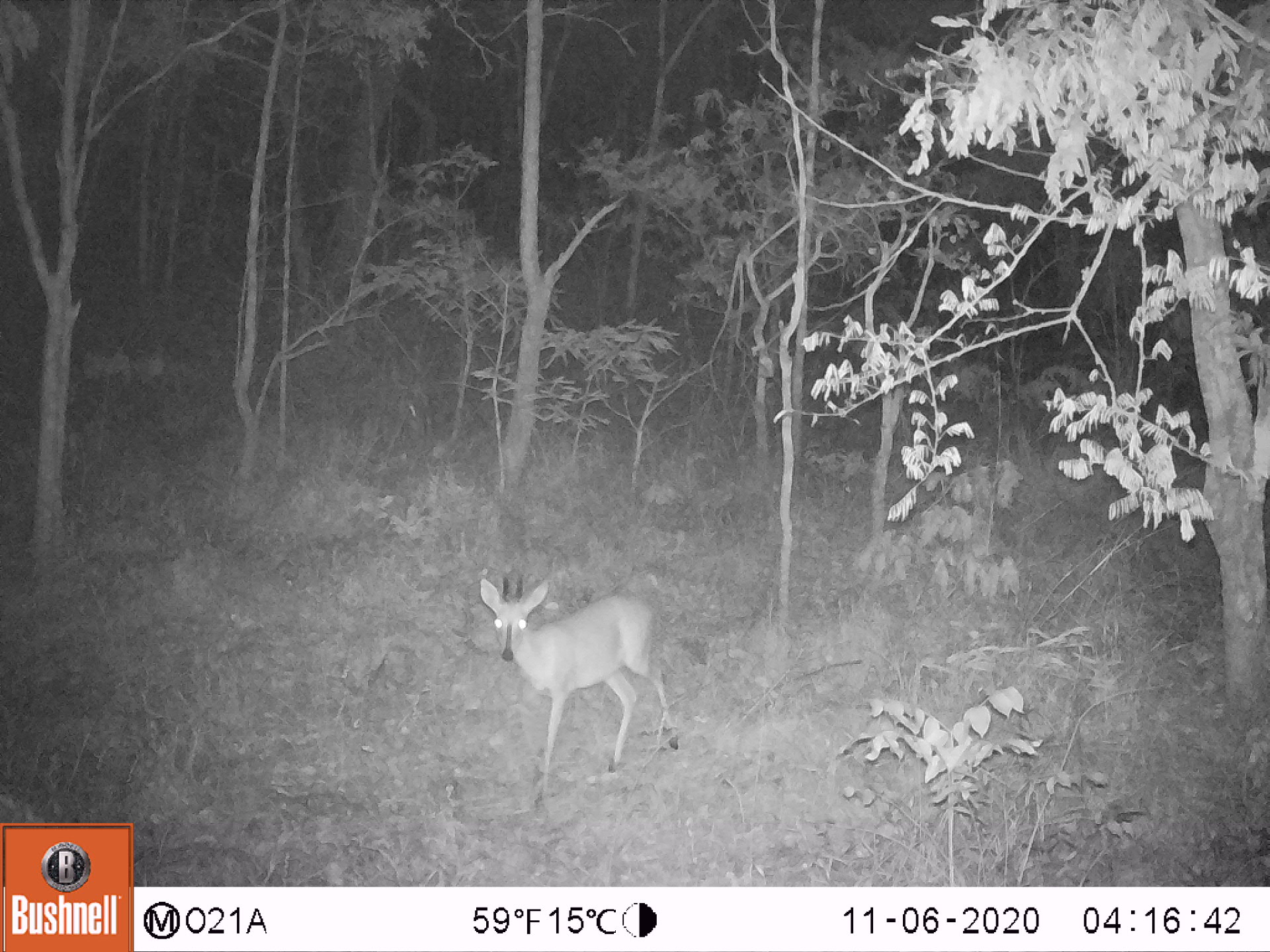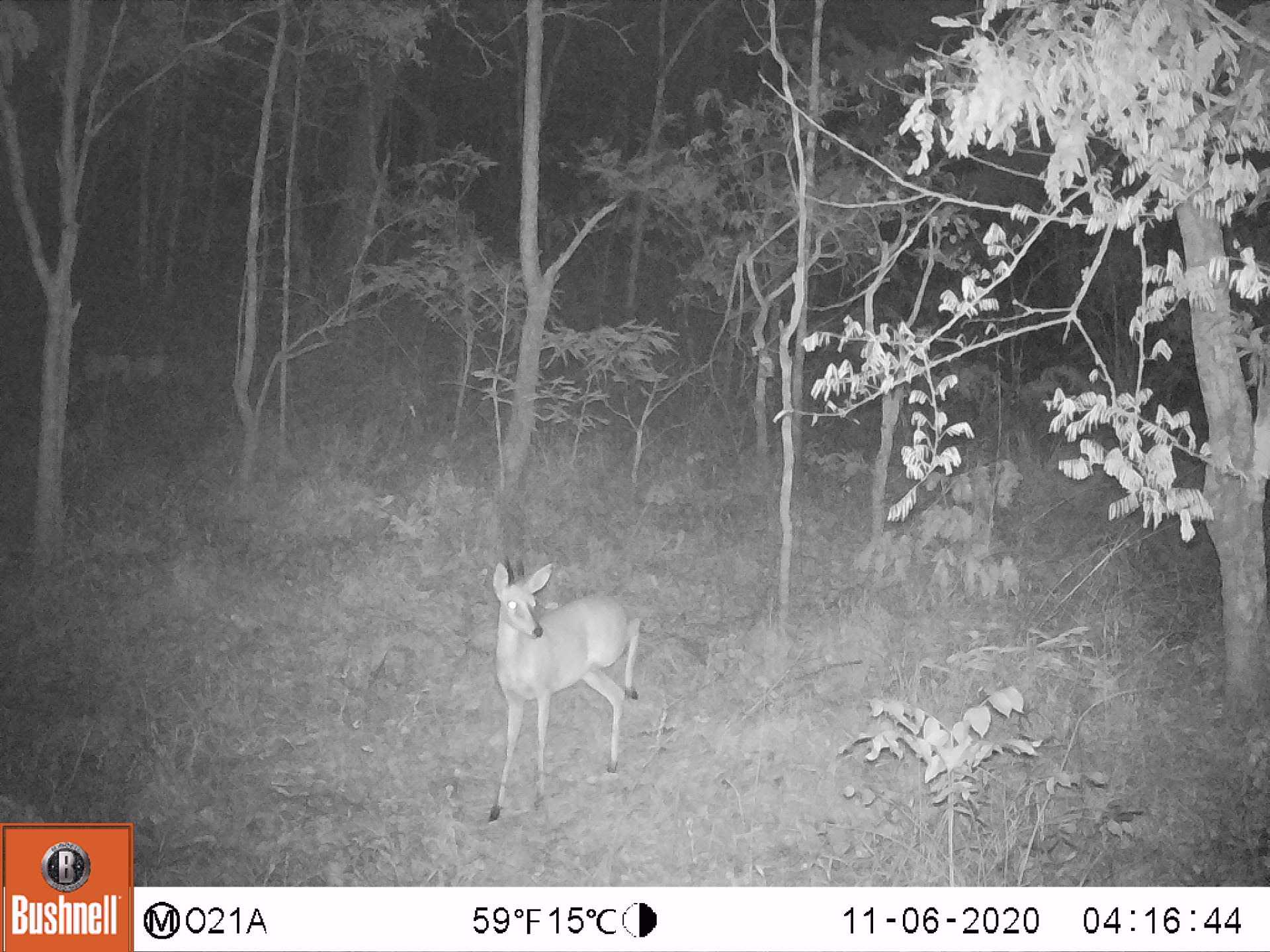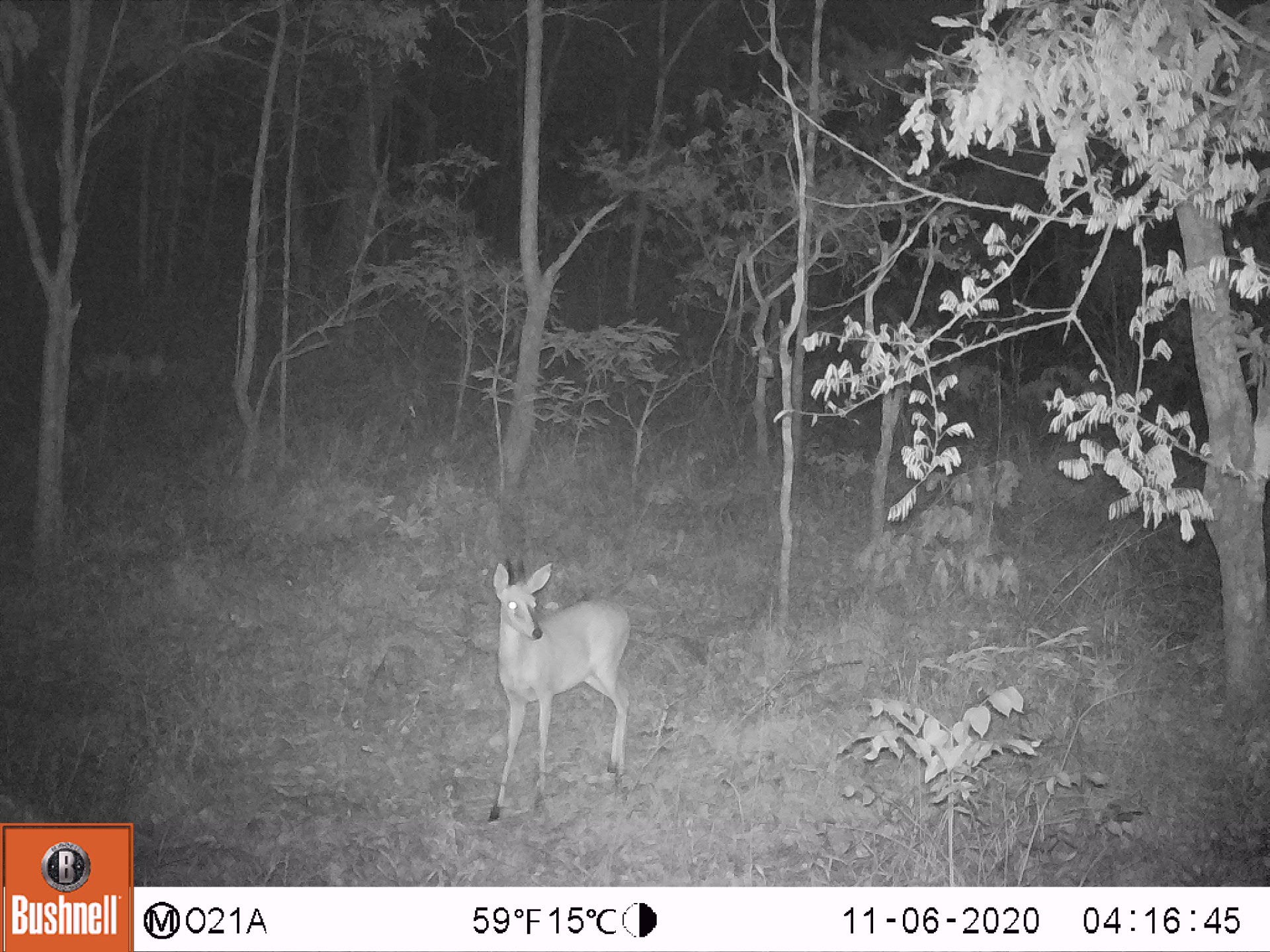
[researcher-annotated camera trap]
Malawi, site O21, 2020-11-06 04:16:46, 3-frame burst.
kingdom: Animalia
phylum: Chordata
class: Mammalia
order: Artiodactyla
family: Bovidae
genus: Sylvicapra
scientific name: Sylvicapra grimmia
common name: common duiker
Common duiker (Sylvicapra grimmia), count 1.